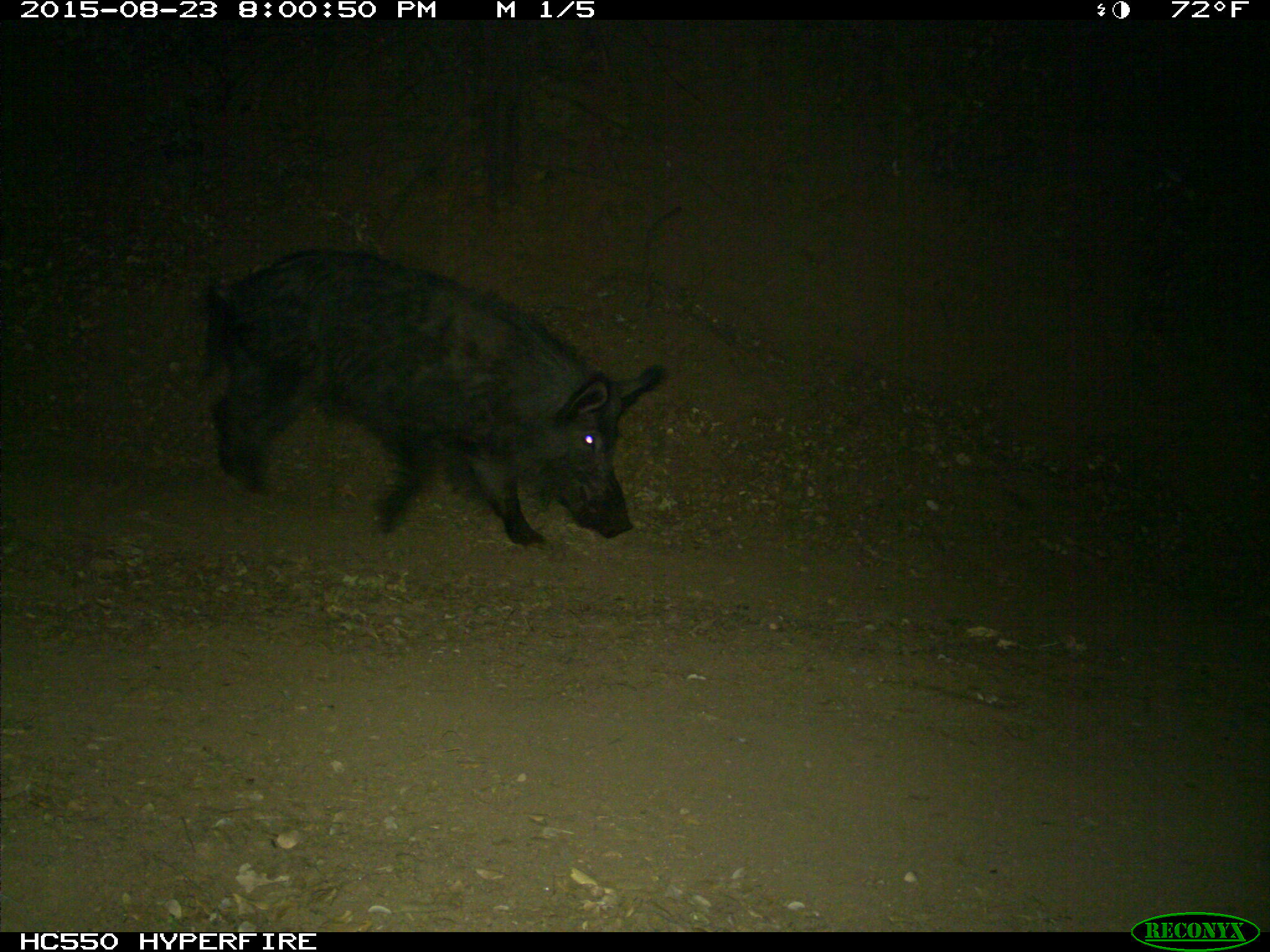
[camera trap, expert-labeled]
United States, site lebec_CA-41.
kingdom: Animalia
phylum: Chordata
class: Mammalia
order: Artiodactyla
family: Suidae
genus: Sus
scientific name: Sus scrofa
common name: wild boar